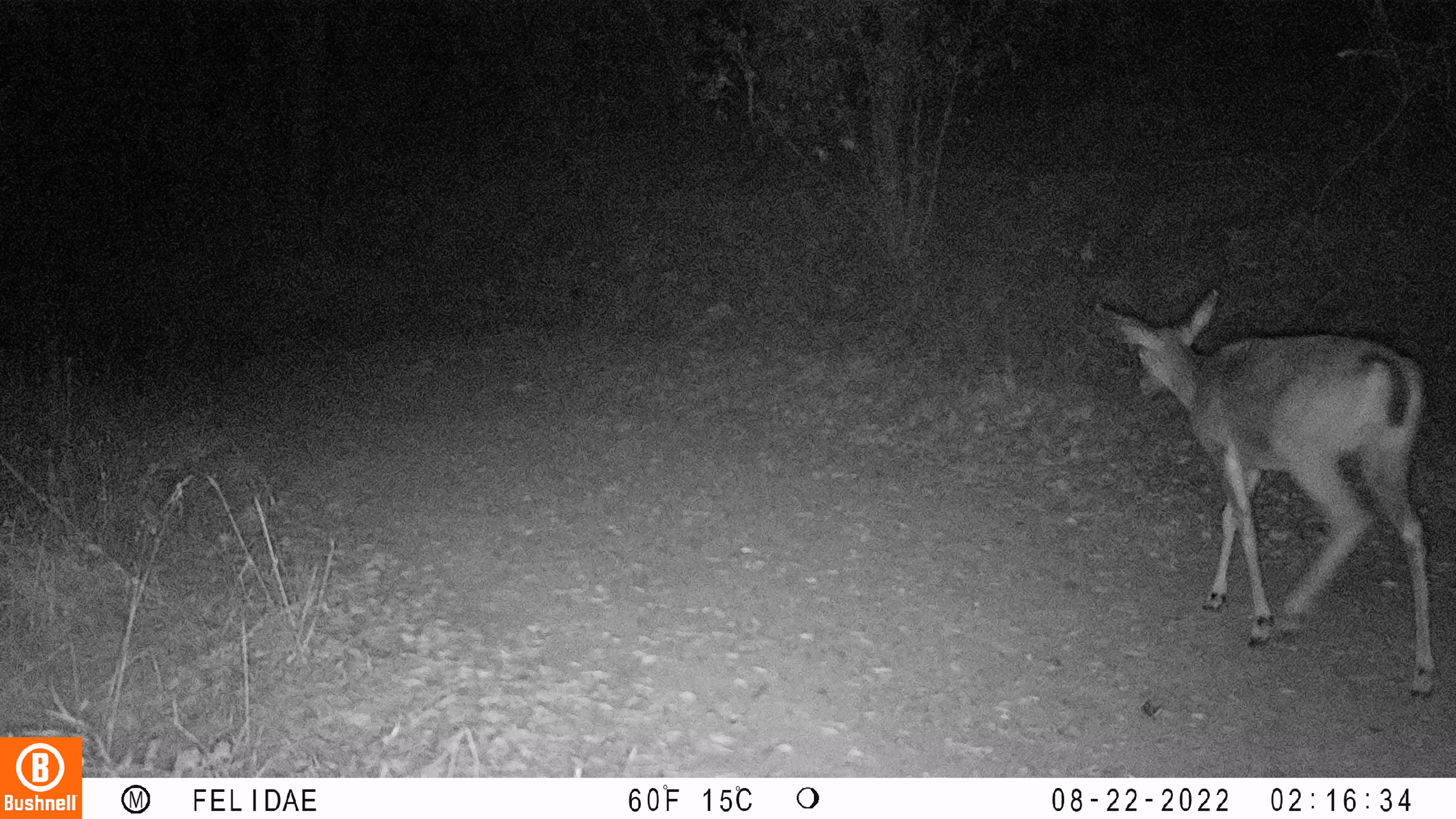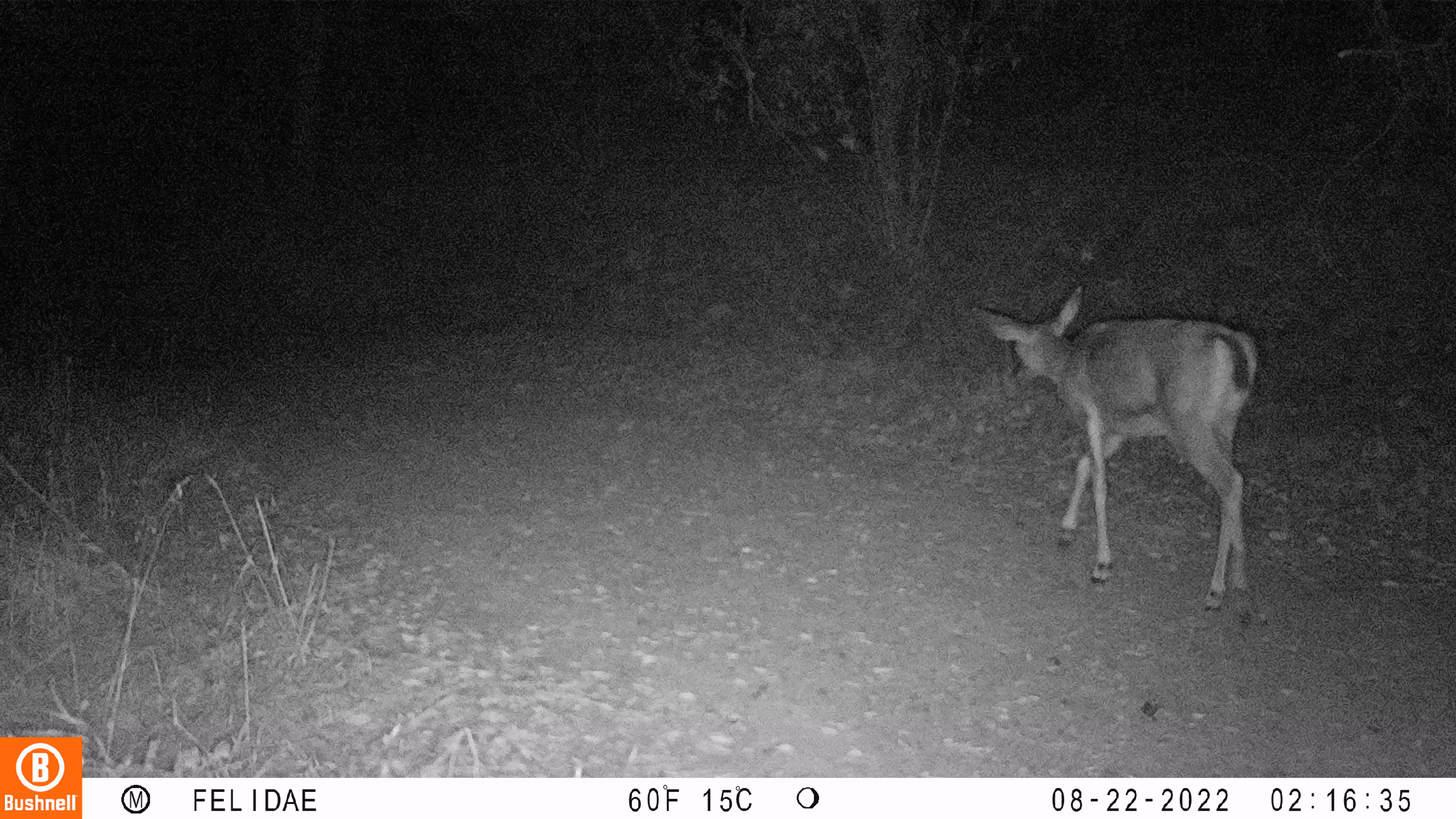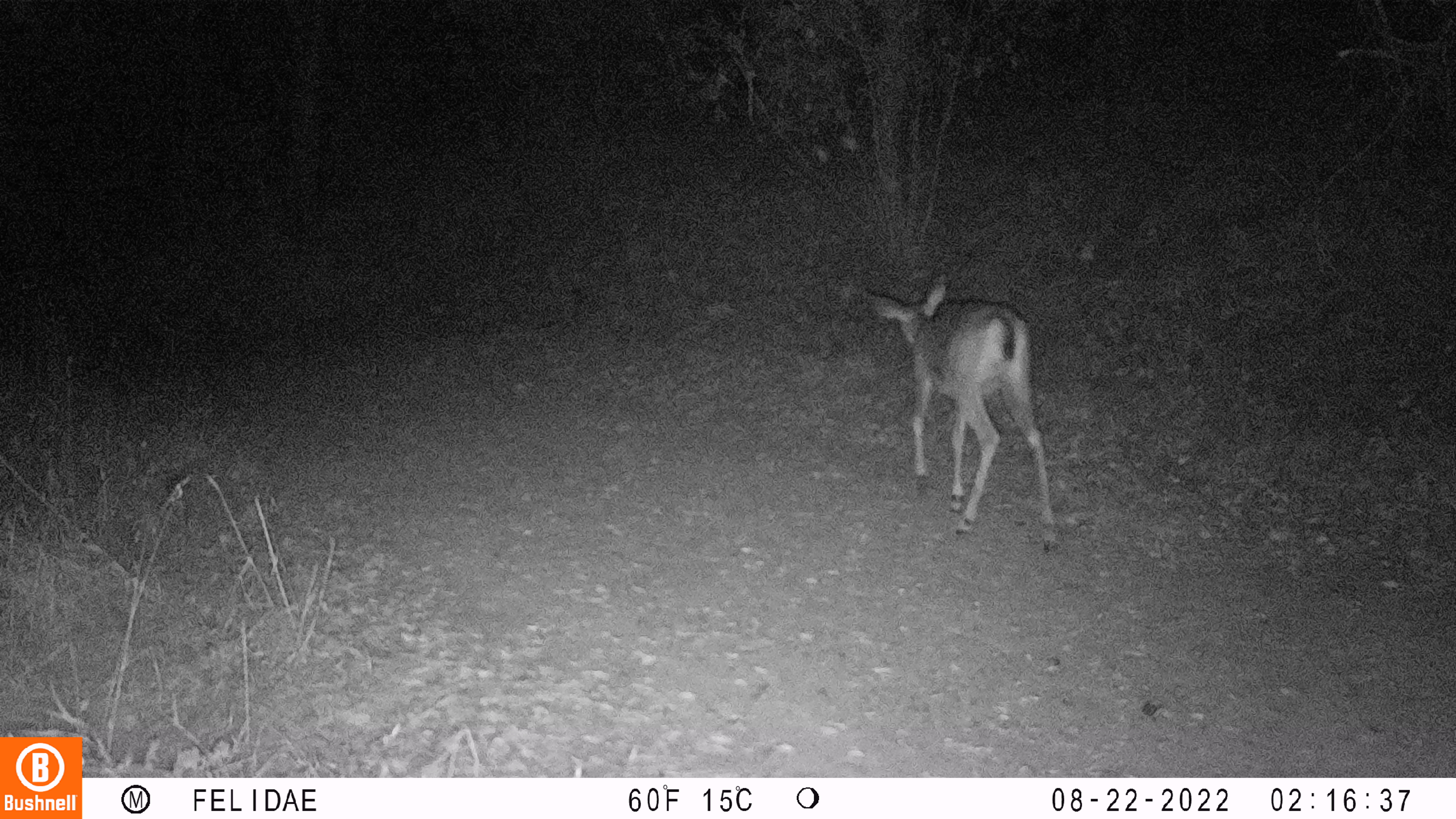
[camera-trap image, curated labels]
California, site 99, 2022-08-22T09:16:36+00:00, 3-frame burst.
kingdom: Animalia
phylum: Chordata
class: Mammalia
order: Artiodactyla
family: Cervidae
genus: Odocoileus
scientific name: Odocoileus hemionus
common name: mule deer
Mule deer (Odocoileus hemionus).